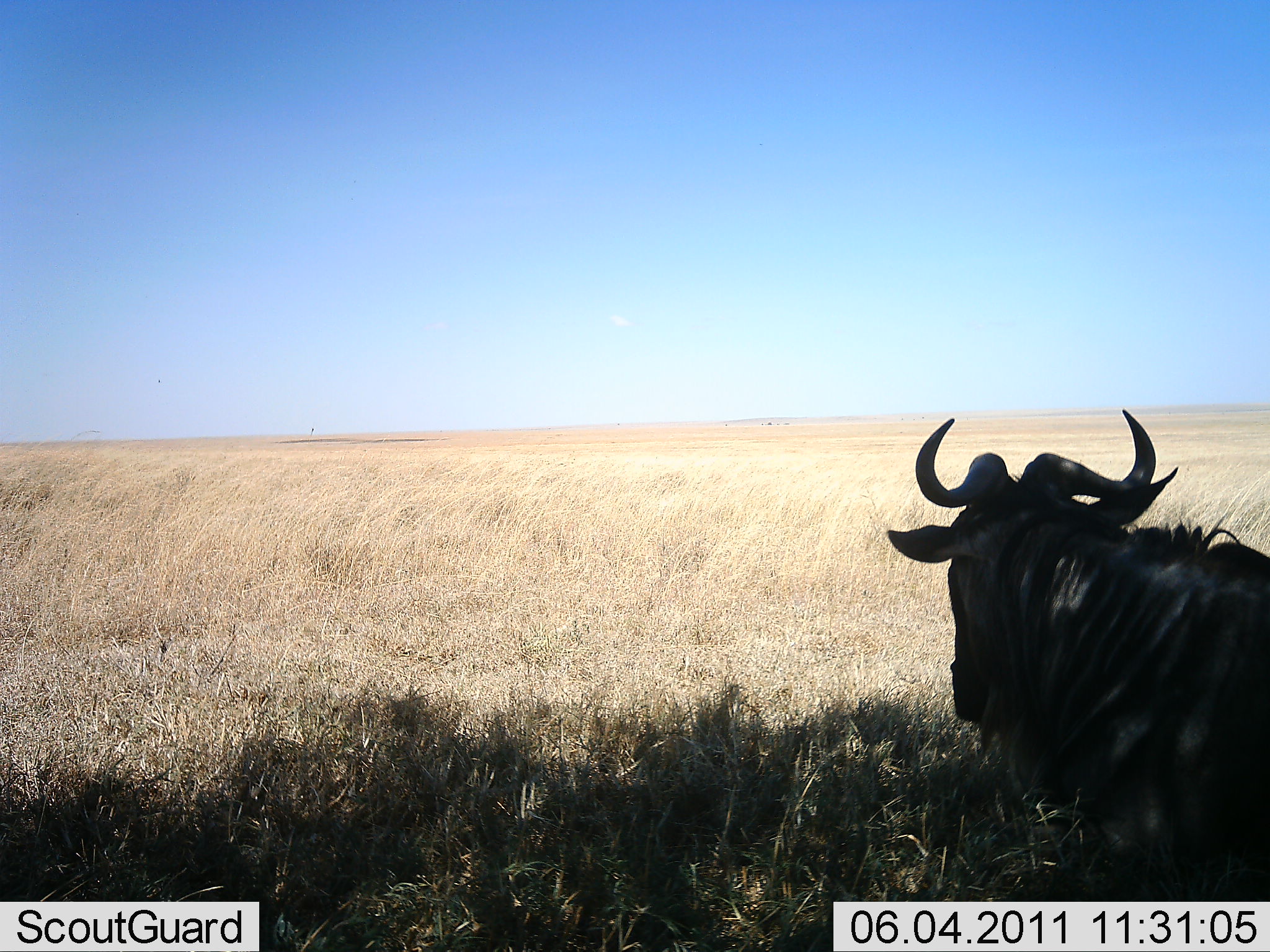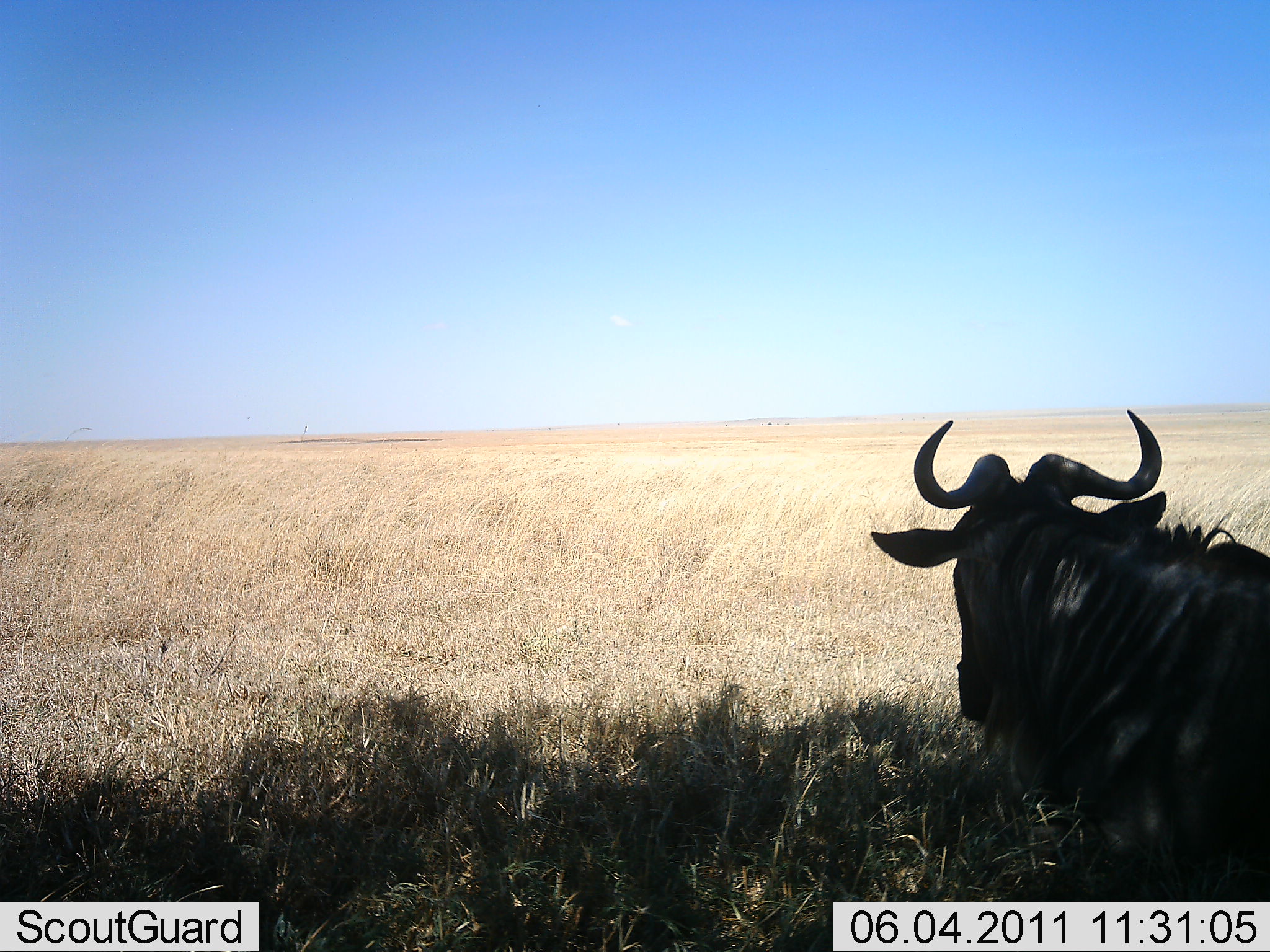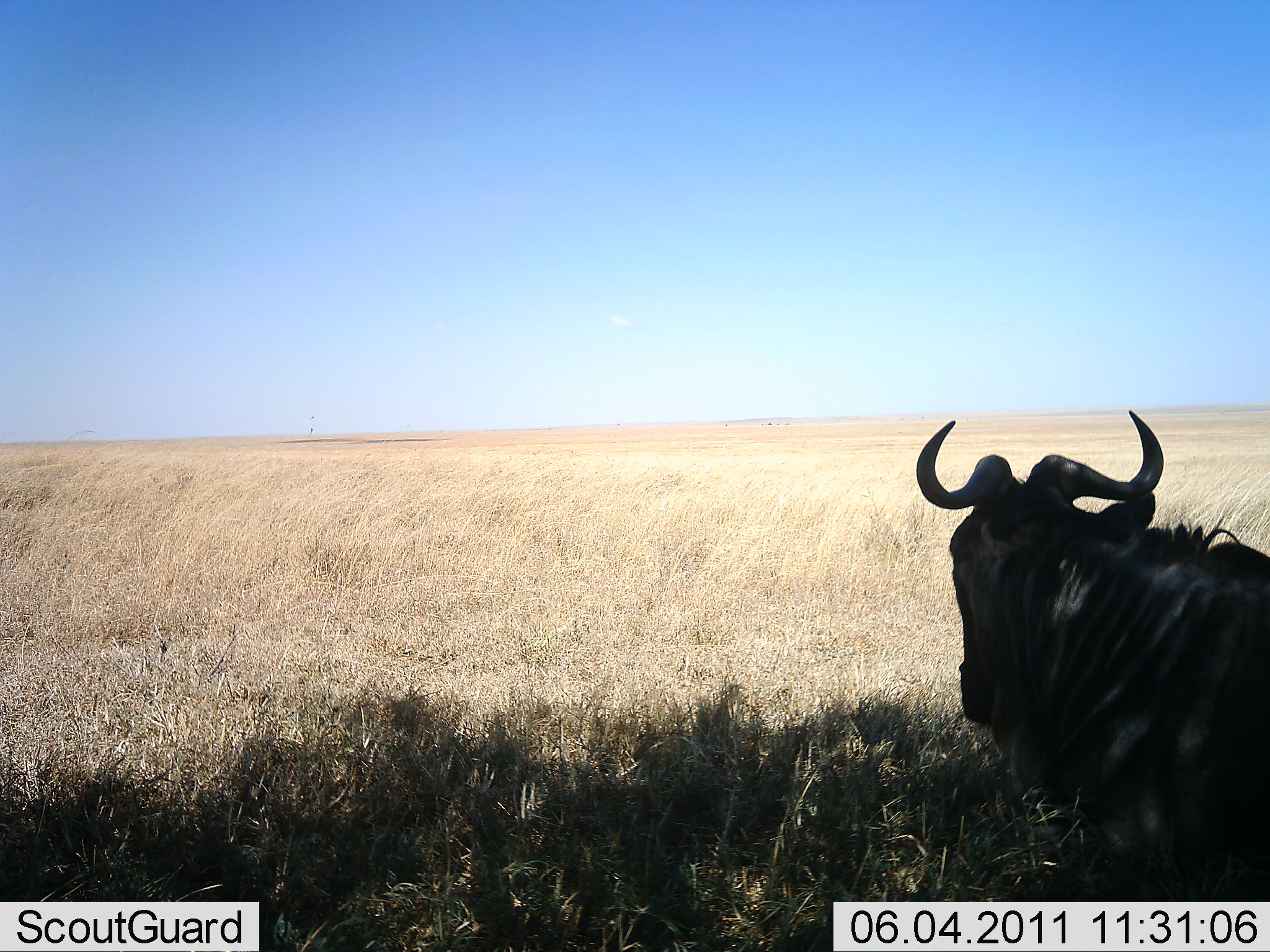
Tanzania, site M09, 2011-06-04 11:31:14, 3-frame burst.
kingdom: Animalia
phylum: Chordata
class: Mammalia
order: Artiodactyla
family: Bovidae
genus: Connochaetes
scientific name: Connochaetes taurinus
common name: blue wildebeest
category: wildebeest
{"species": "wildebeest (blue wildebeest) (Connochaetes taurinus)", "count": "1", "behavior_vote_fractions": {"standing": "18%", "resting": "82%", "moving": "0%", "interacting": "0%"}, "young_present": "0%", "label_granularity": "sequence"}